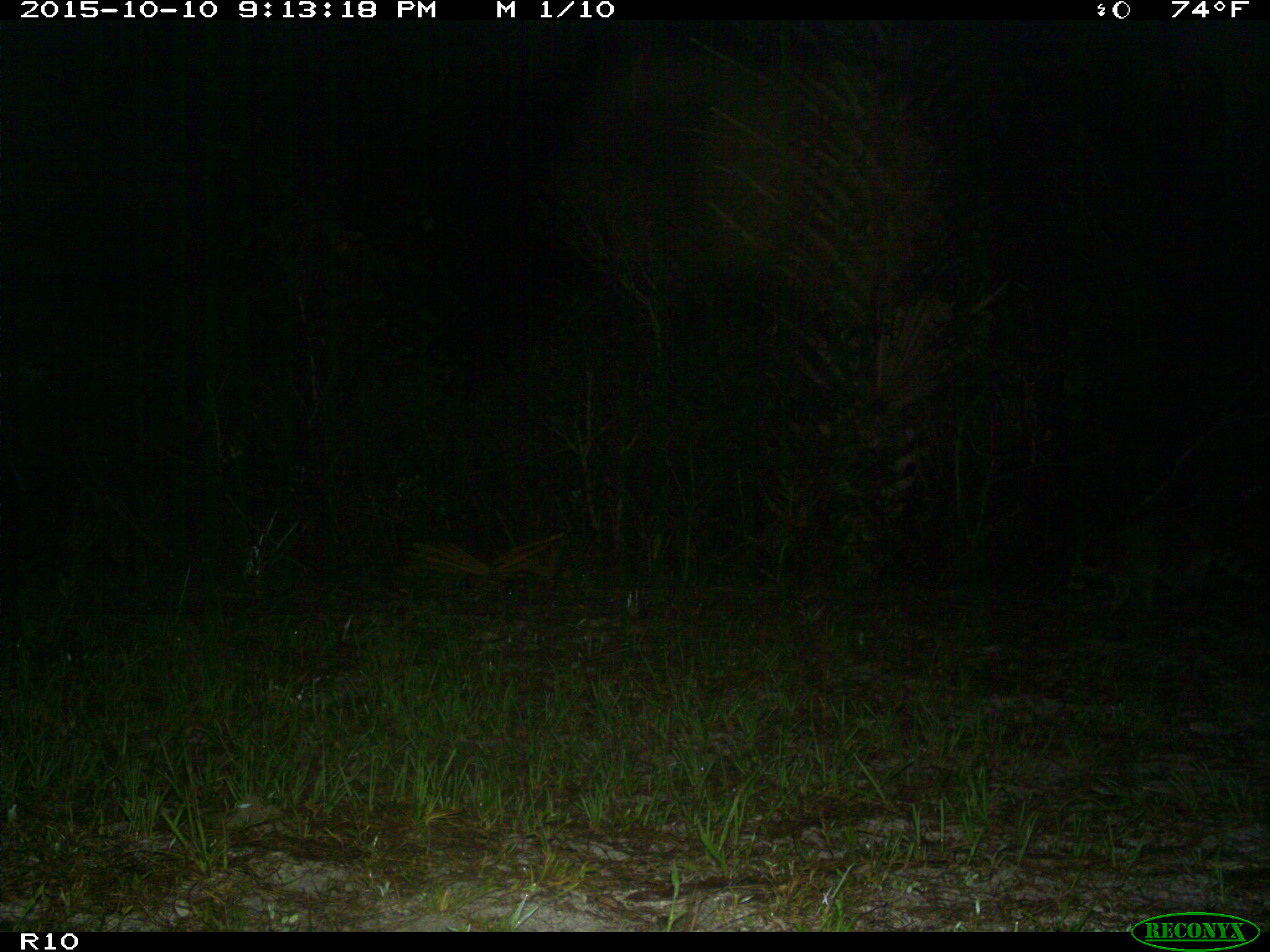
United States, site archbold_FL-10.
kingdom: Animalia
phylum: Chordata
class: Mammalia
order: Carnivora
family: Procyonidae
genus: Procyon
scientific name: Procyon lotor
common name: common raccoon